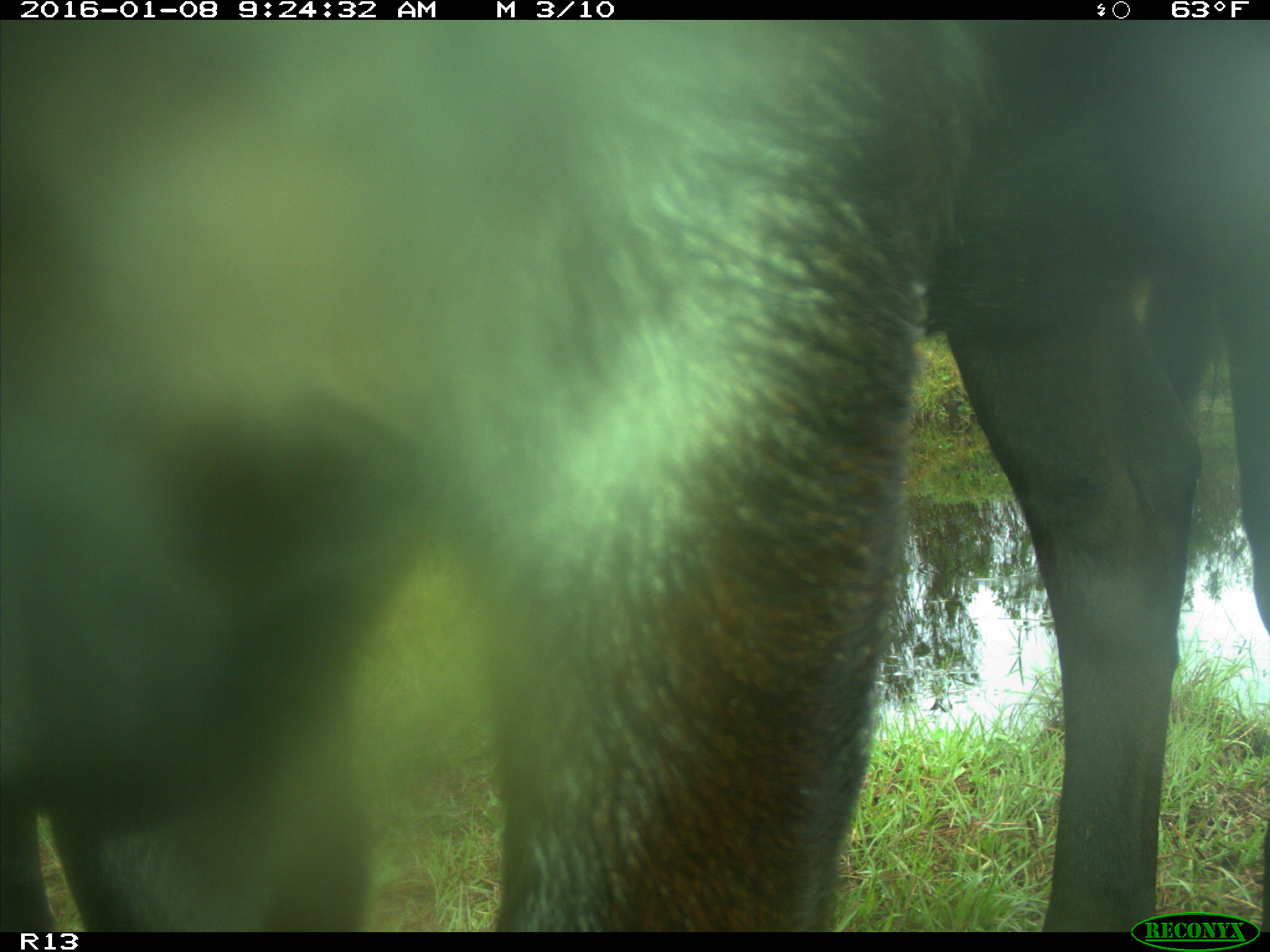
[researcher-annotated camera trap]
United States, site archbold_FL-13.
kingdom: Animalia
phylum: Chordata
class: Mammalia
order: Artiodactyla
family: Bovidae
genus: Bos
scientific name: Bos taurus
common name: domestic cow